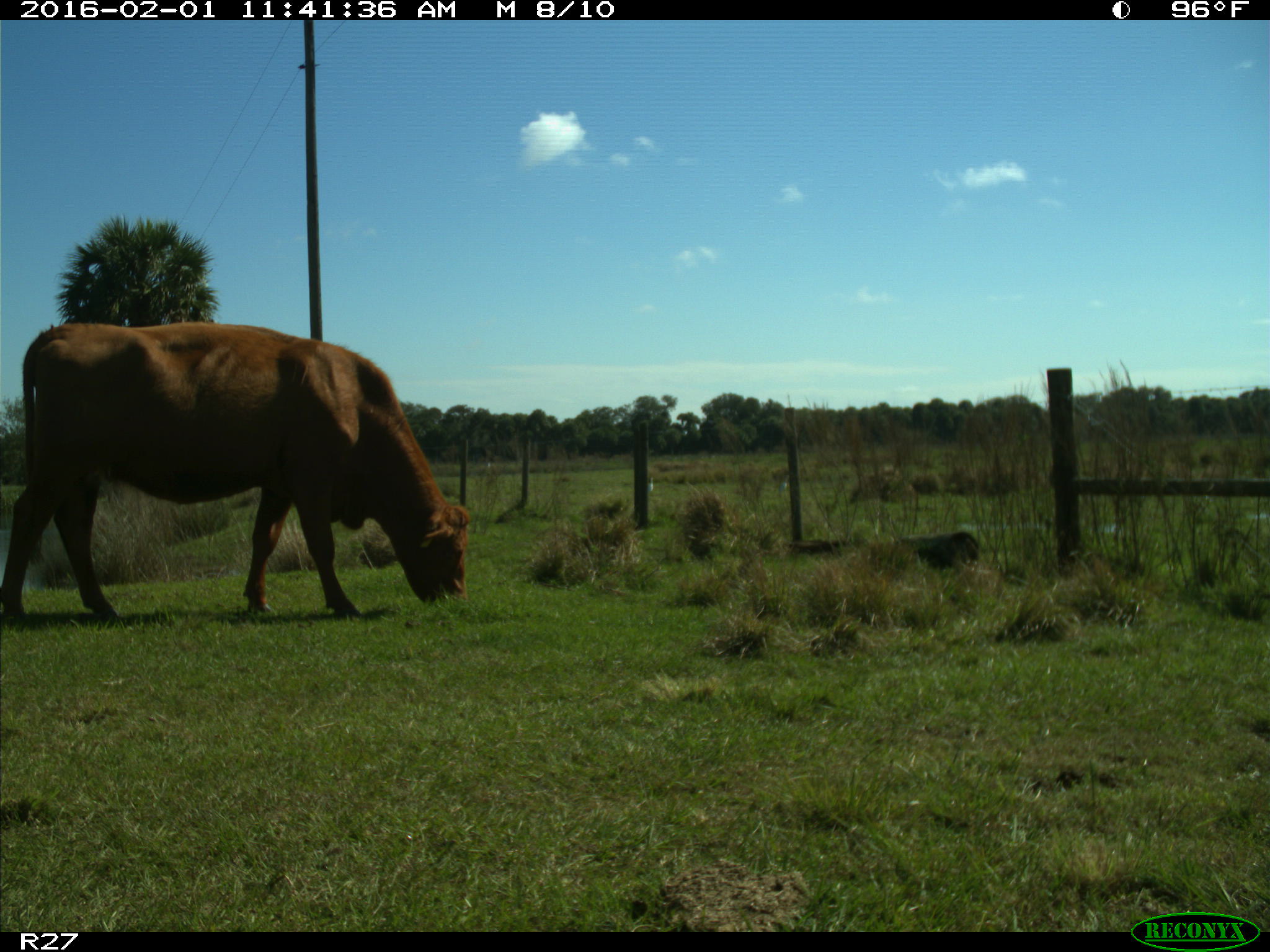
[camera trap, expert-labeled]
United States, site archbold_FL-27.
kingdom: Animalia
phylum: Chordata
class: Mammalia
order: Artiodactyla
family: Bovidae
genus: Bos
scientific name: Bos taurus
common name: domestic cow